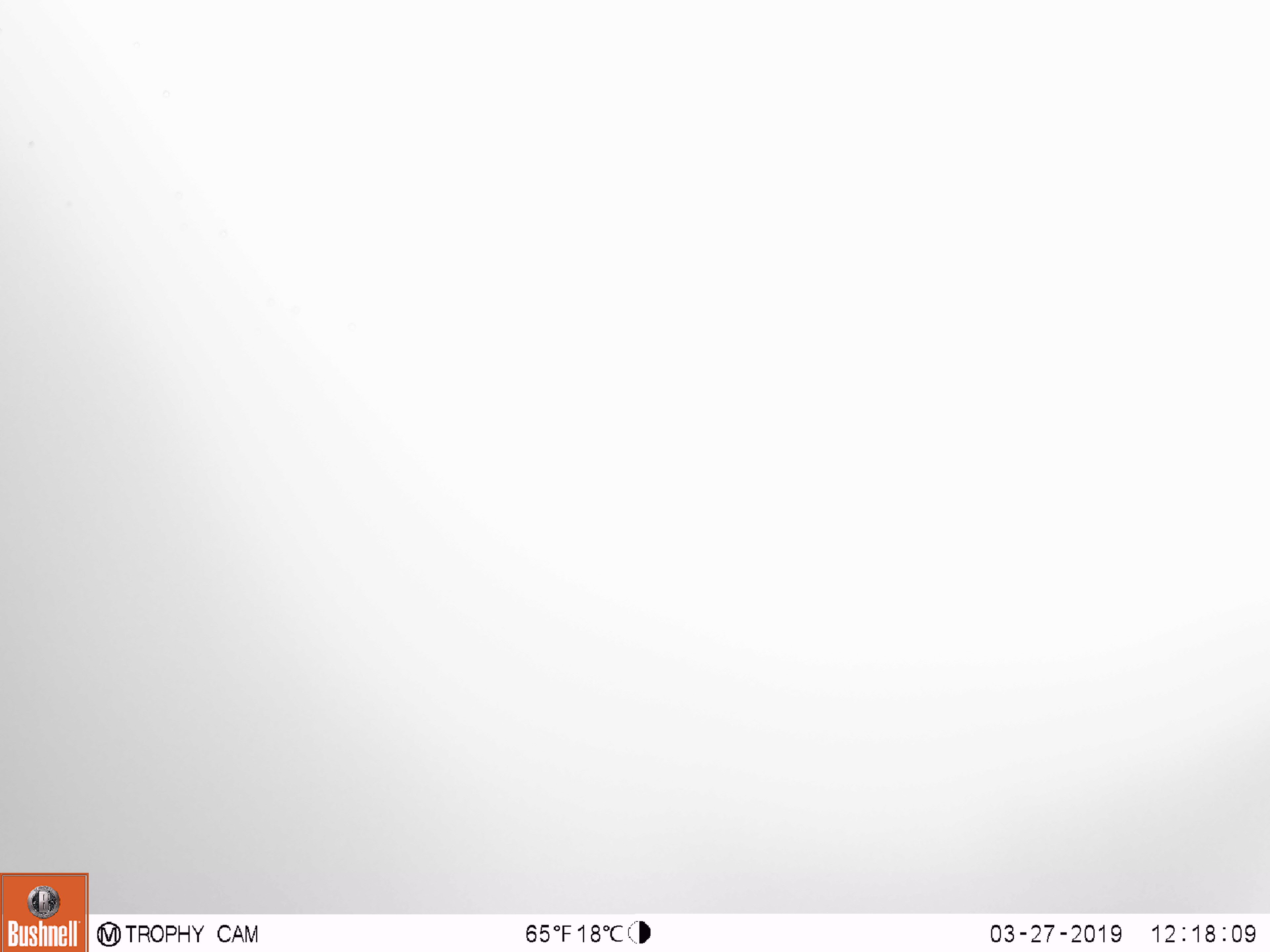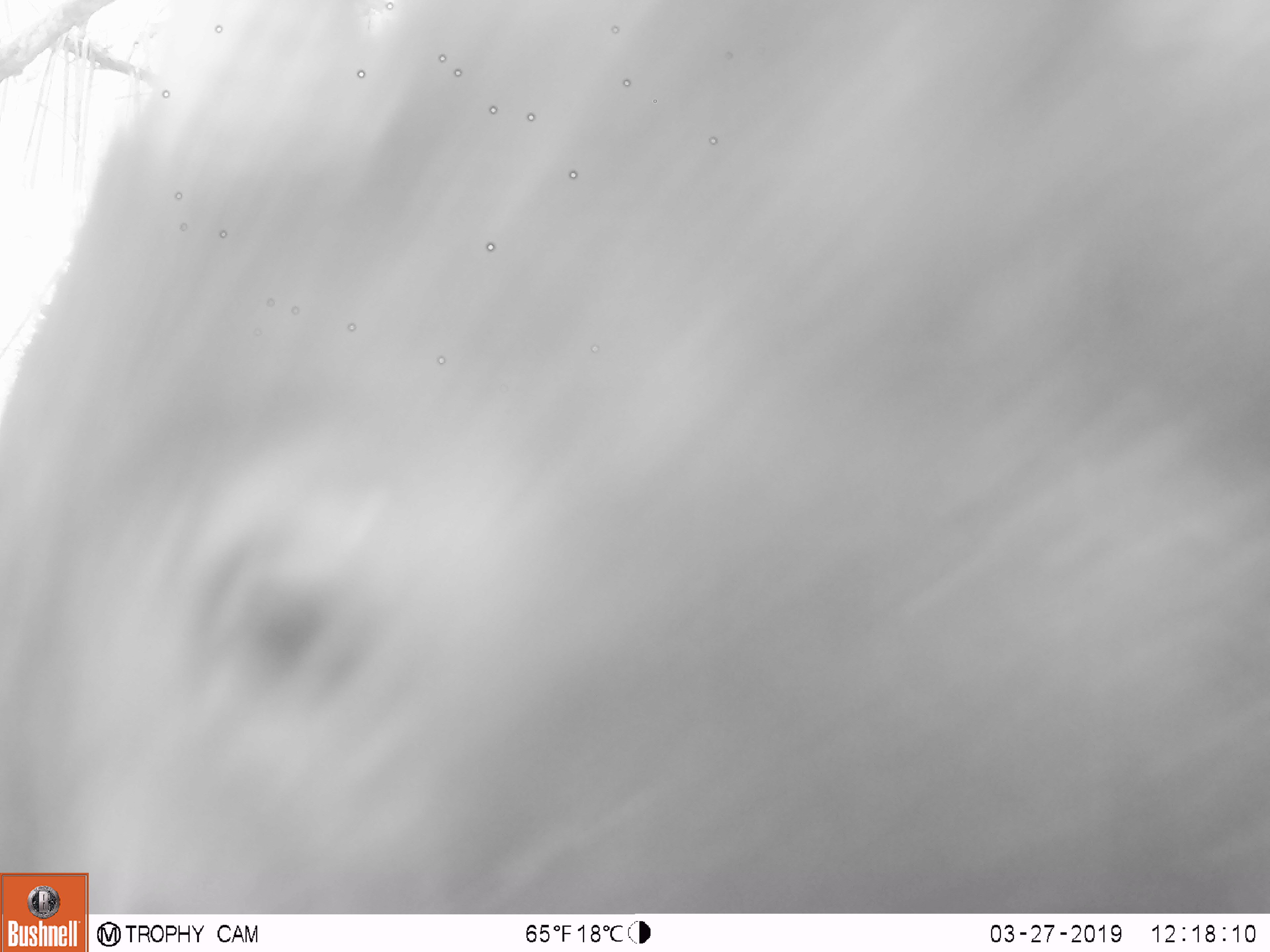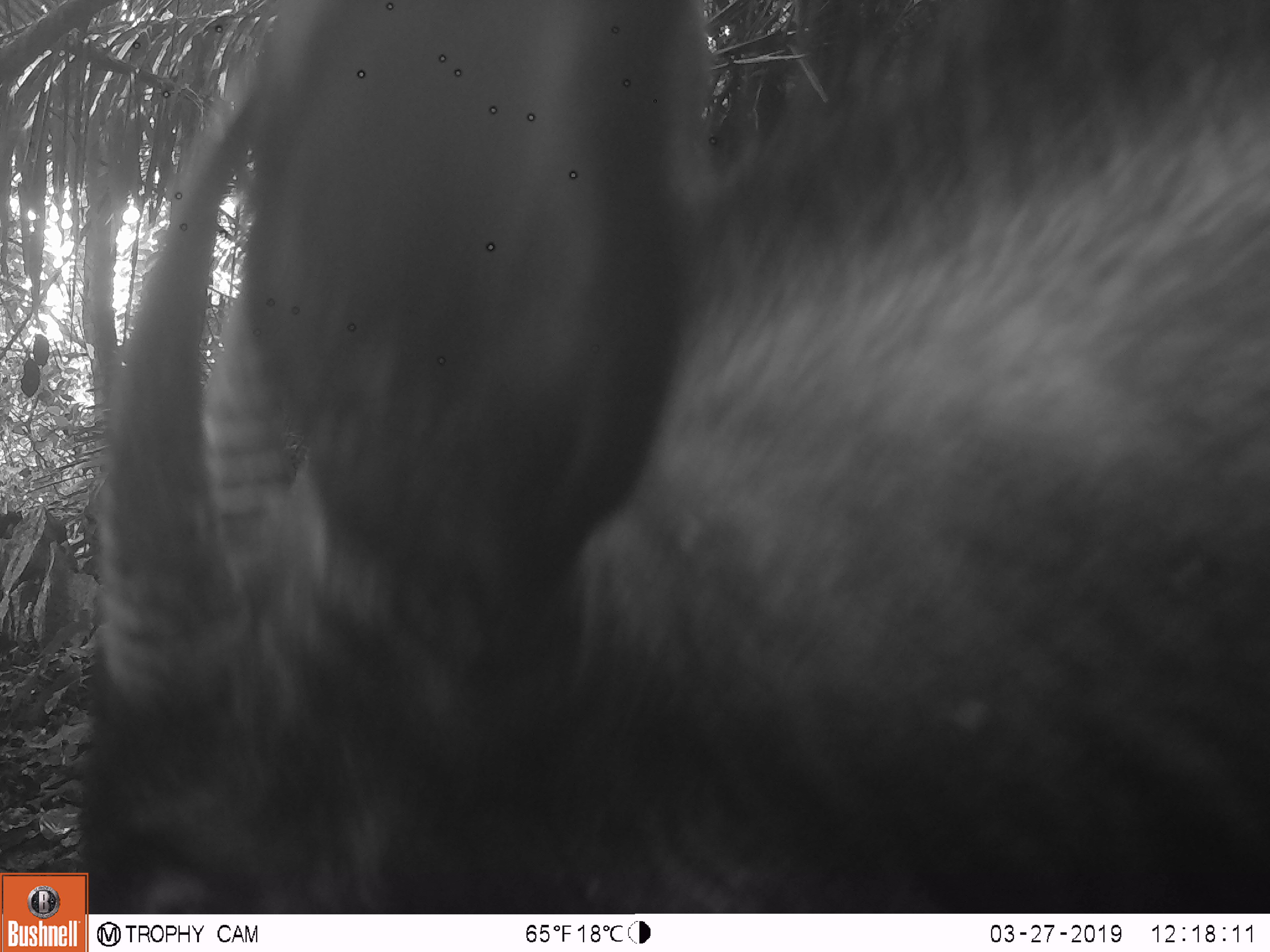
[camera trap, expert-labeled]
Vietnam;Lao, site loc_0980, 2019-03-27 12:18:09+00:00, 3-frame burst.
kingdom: Animalia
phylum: Chordata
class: Mammalia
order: Artiodactyla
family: Bovidae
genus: Capricornis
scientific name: Capricornis sumatraensis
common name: chinese serow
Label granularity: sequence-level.